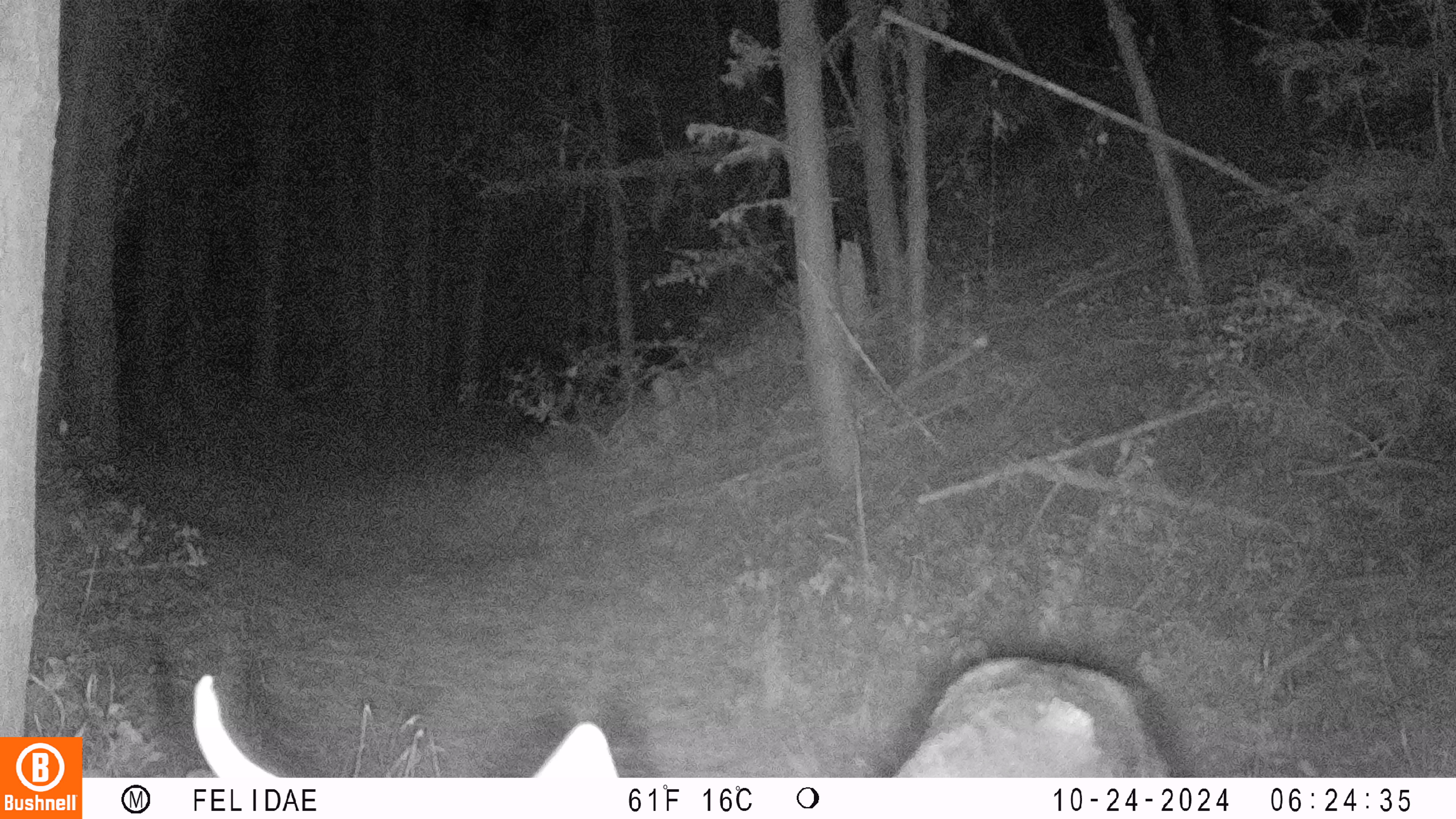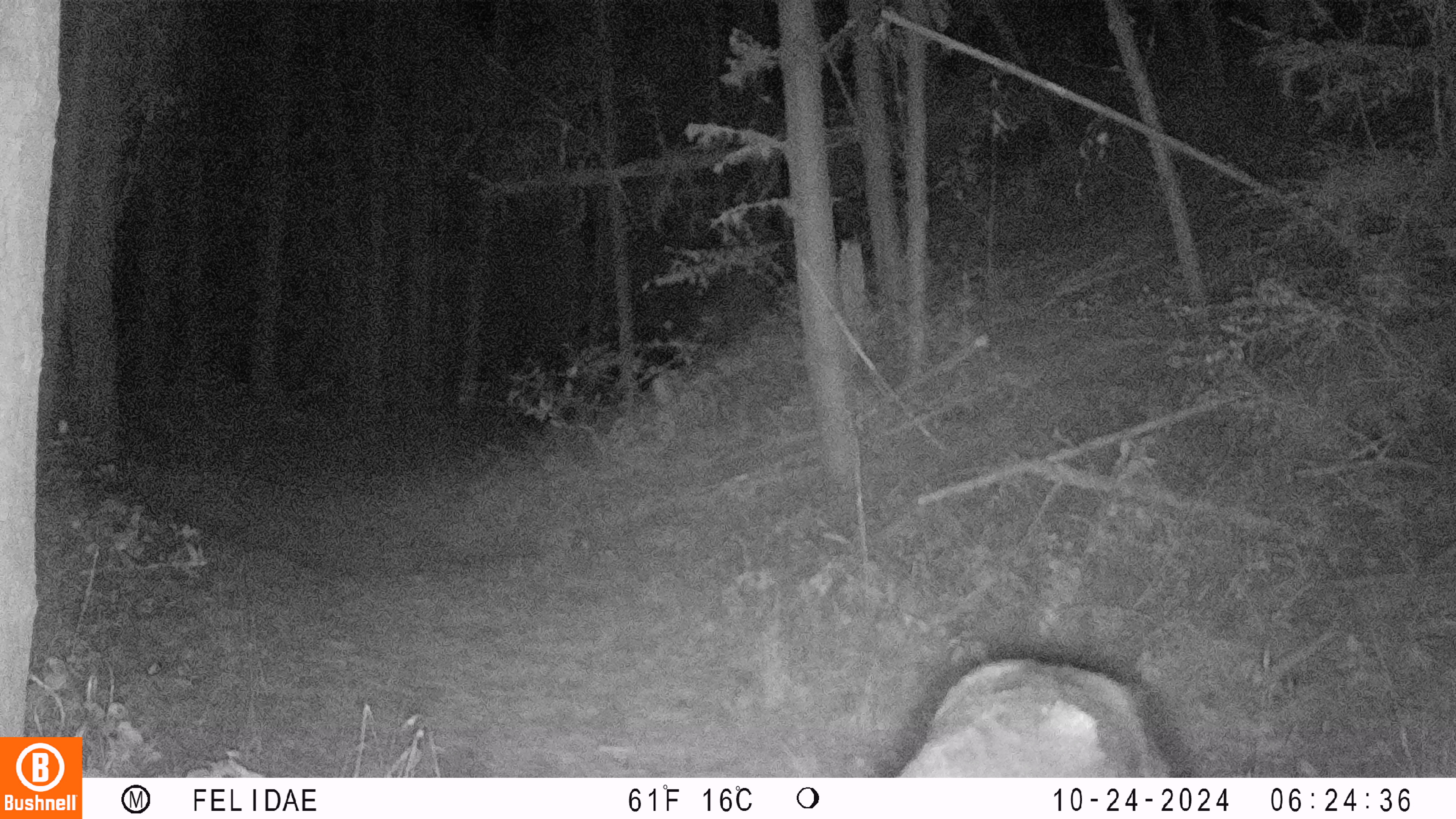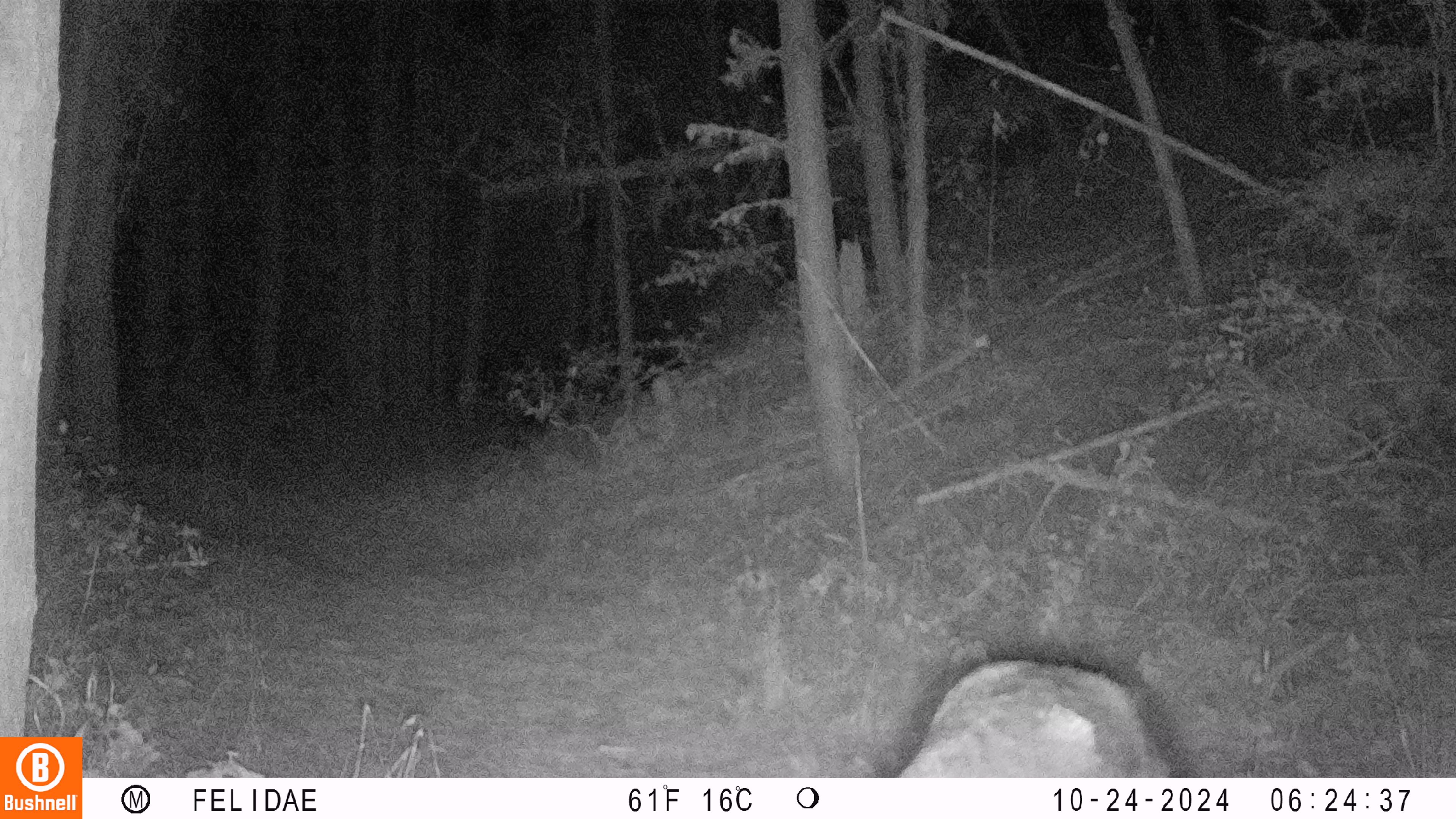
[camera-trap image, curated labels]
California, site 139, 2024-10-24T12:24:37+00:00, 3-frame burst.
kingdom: Animalia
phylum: Chordata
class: Mammalia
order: Artiodactyla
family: Cervidae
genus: Odocoileus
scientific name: Odocoileus hemionus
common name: mule deer